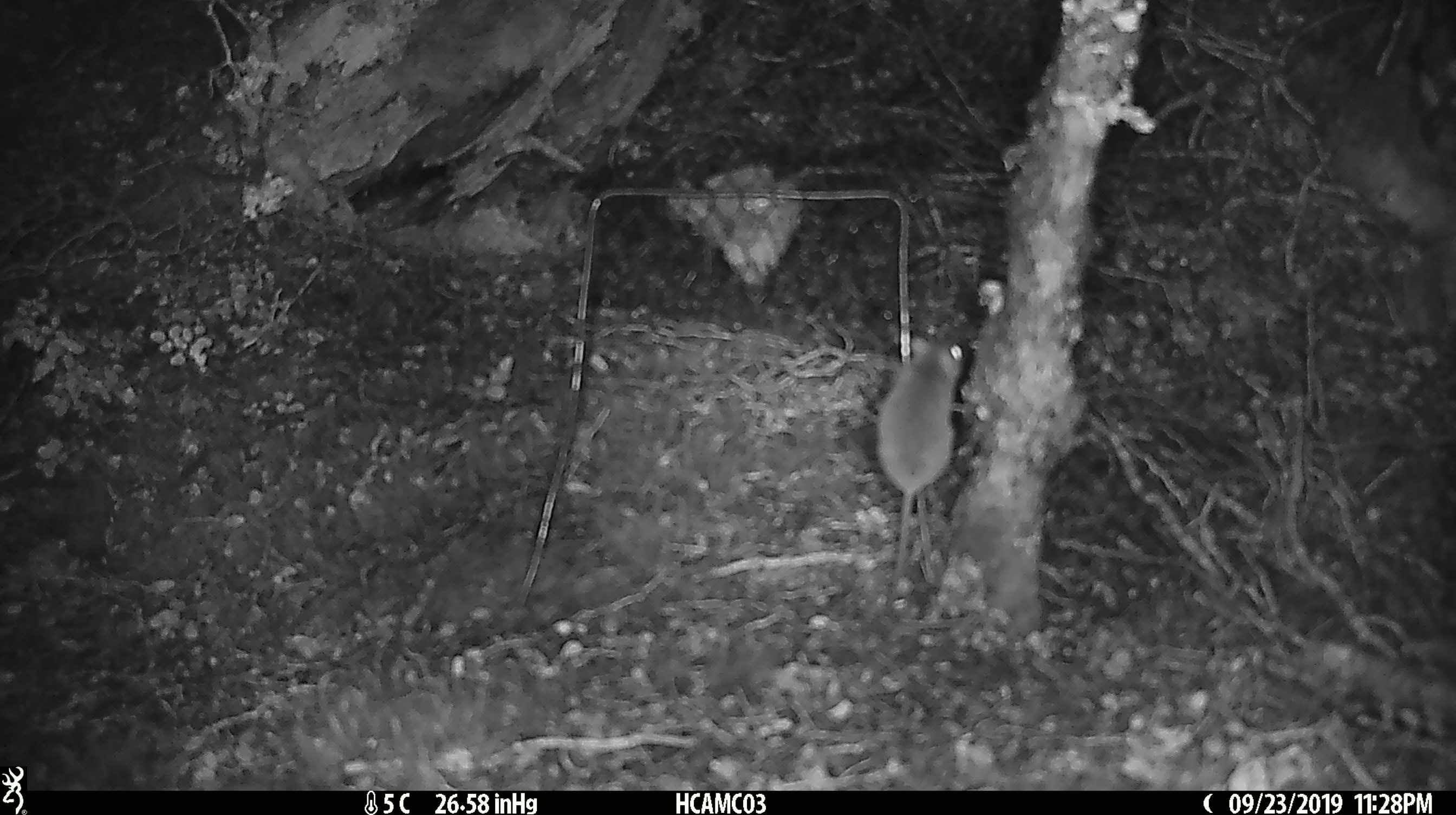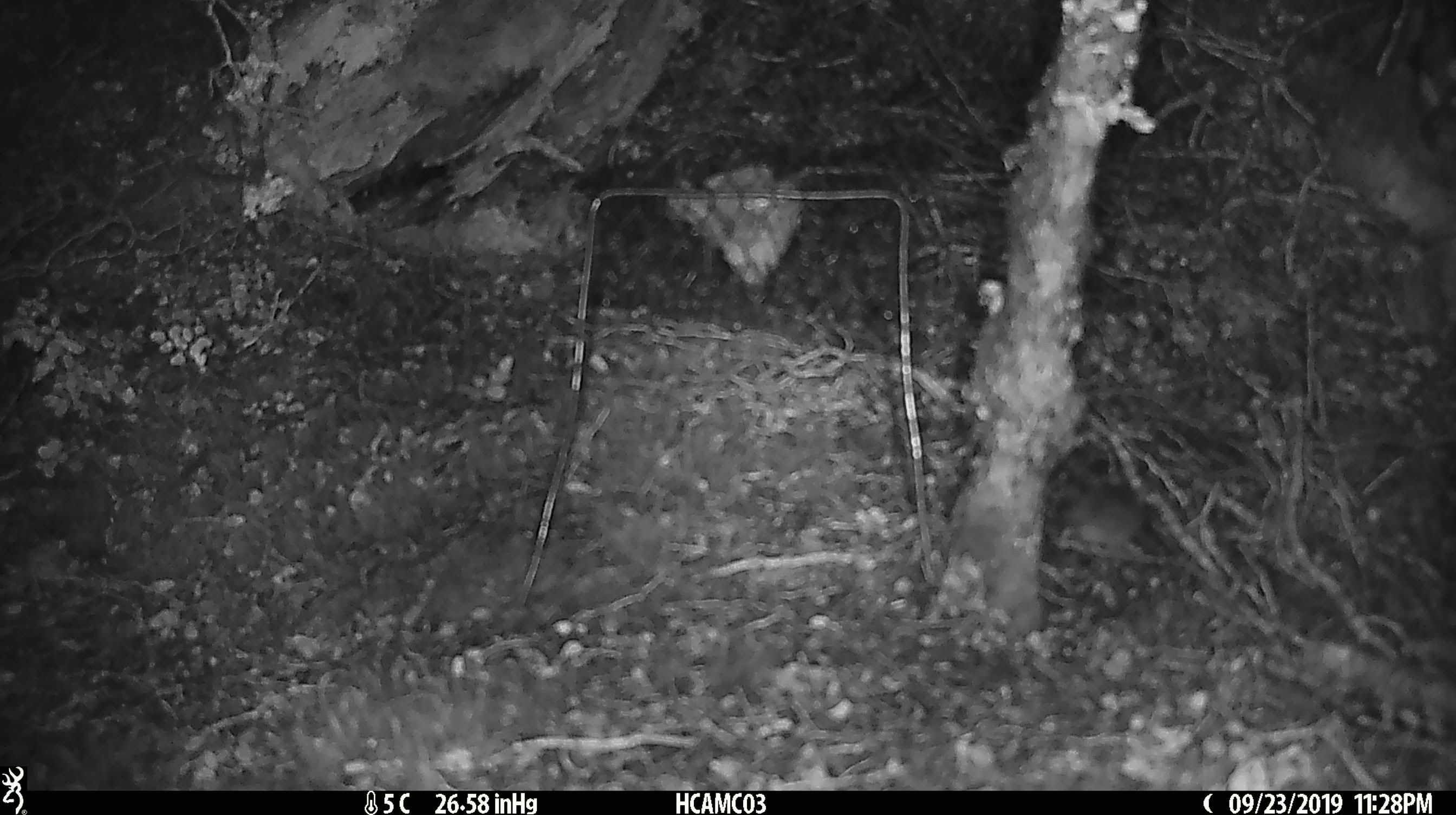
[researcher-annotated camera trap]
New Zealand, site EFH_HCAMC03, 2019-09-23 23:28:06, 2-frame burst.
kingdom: Animalia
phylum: Chordata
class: Mammalia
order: Rodentia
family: Muridae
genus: Mus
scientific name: Mus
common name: mouse